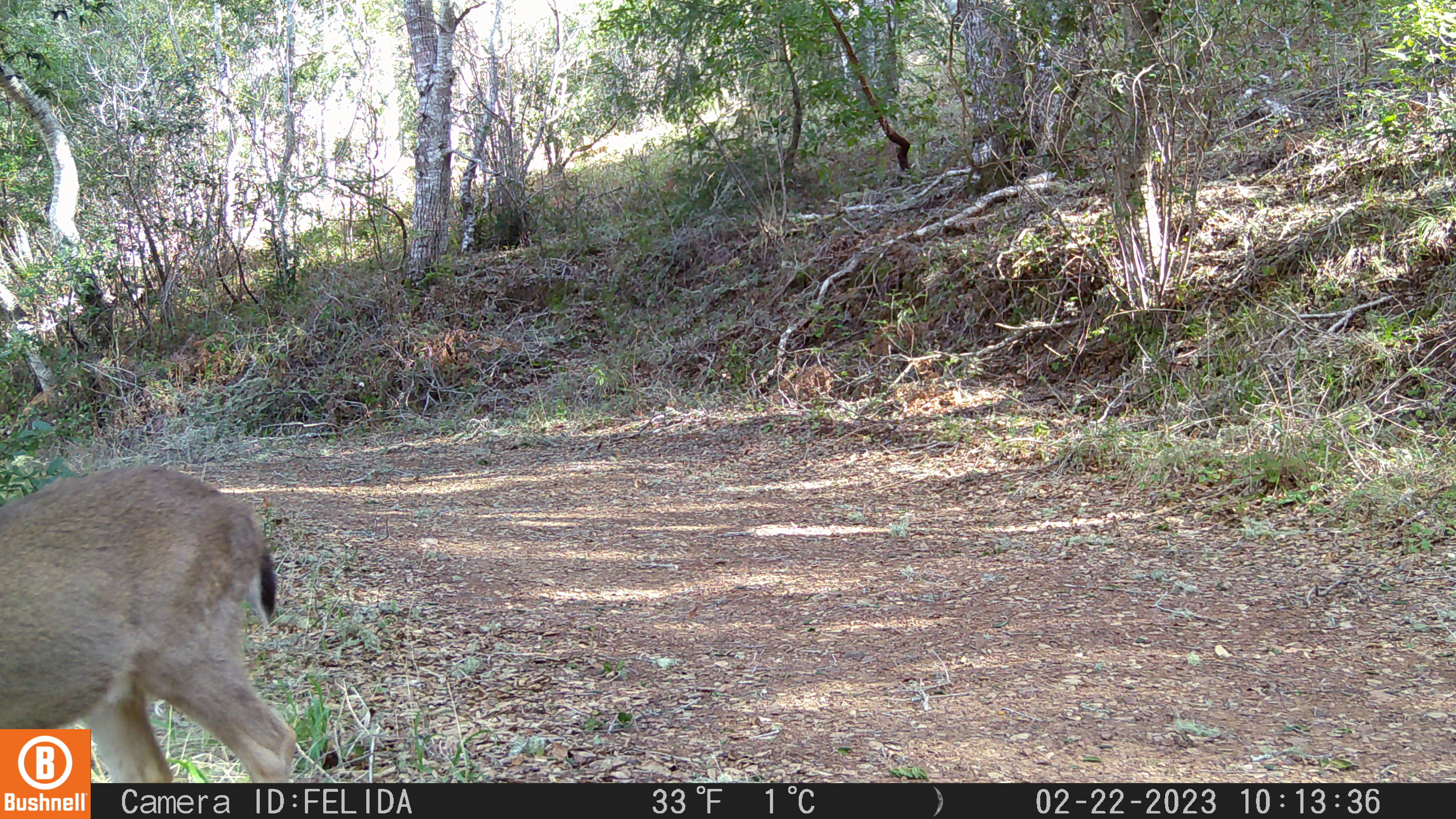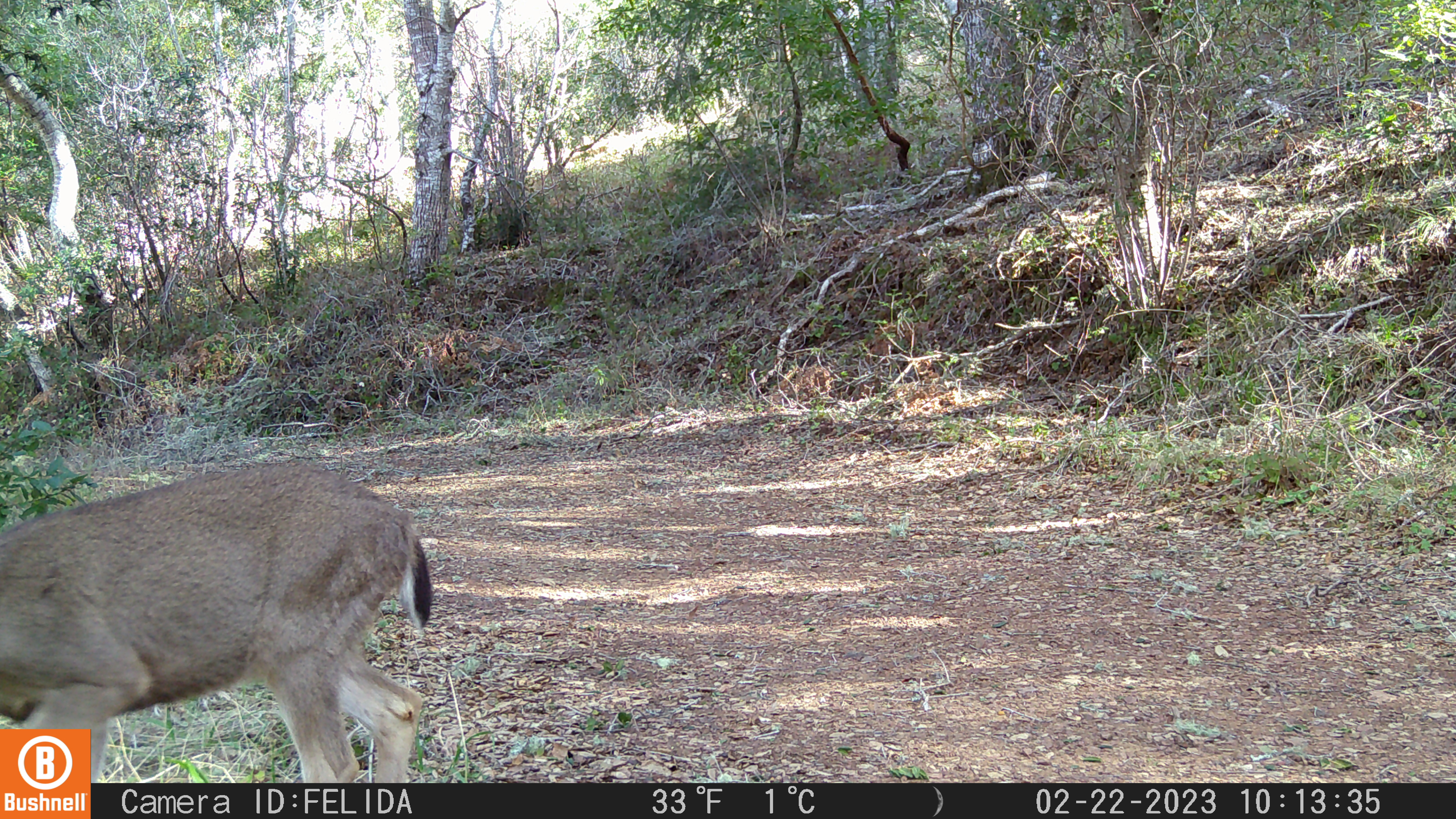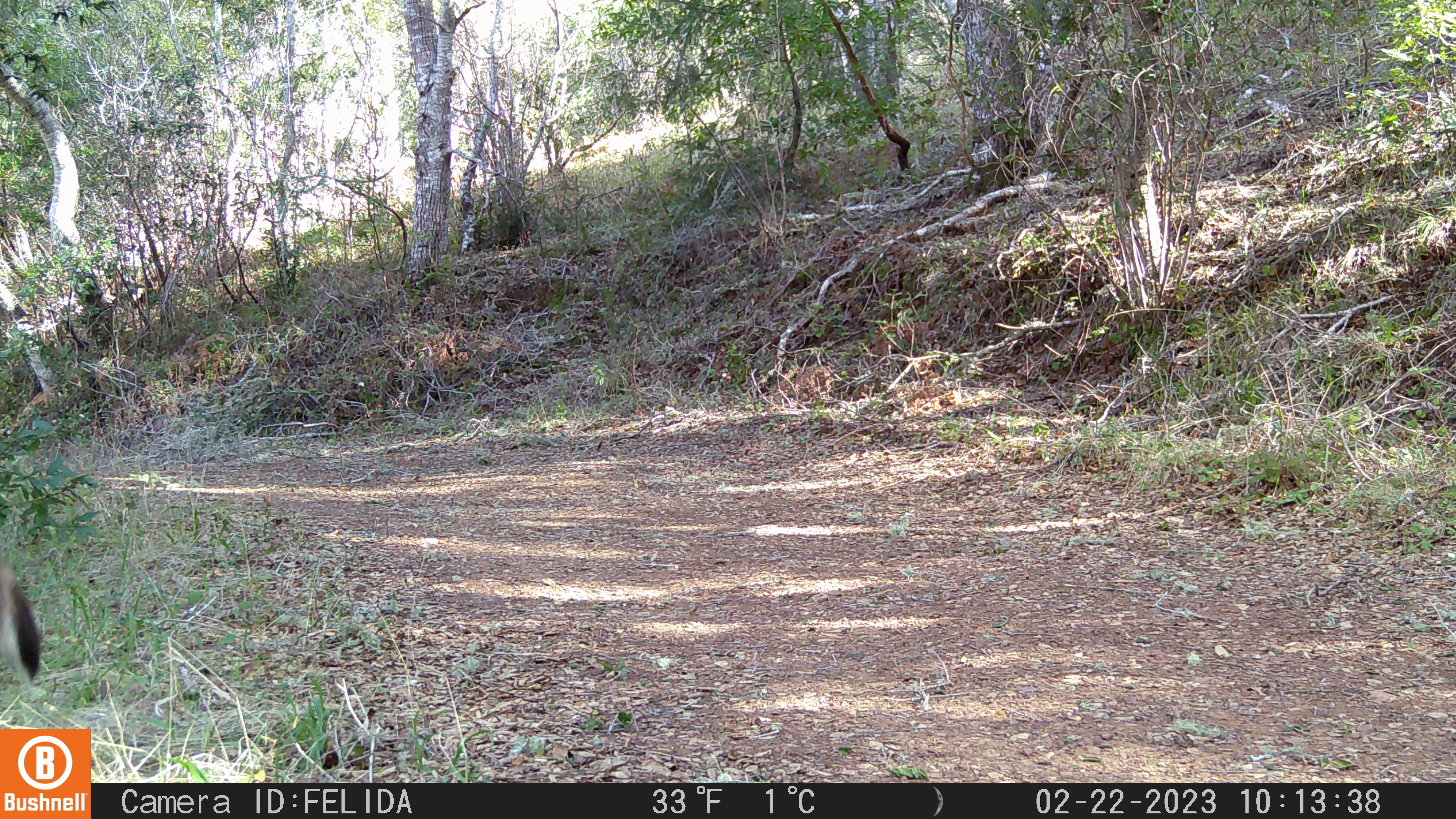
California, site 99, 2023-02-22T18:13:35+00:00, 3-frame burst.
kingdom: Animalia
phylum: Chordata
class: Mammalia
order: Artiodactyla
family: Cervidae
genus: Odocoileus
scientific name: Odocoileus hemionus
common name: mule deer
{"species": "mule deer (Odocoileus hemionus)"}